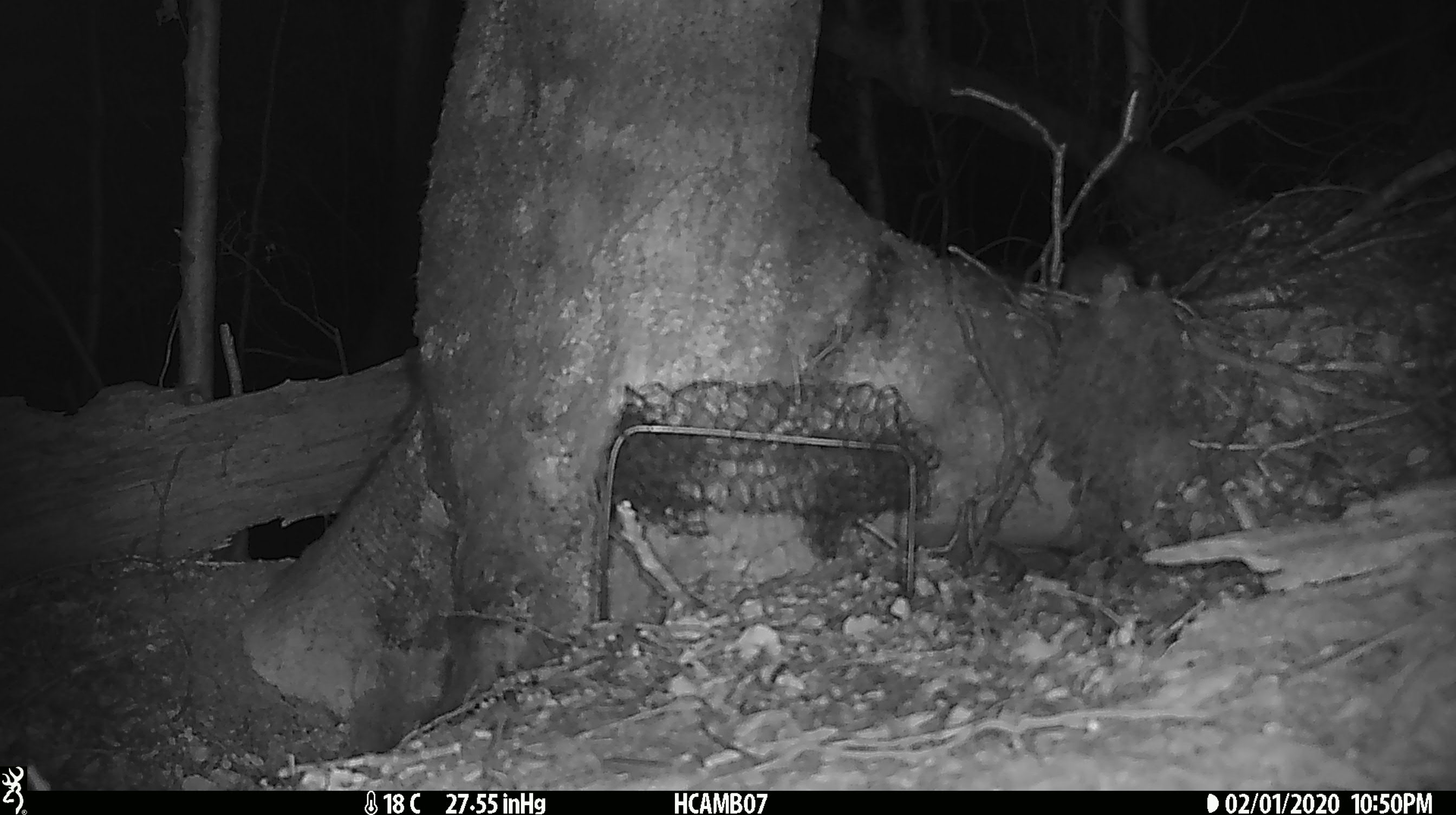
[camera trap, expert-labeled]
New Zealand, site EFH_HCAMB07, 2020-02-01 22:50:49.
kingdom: Animalia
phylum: Chordata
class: Mammalia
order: Rodentia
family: Muridae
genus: Mus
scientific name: Mus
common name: mouse